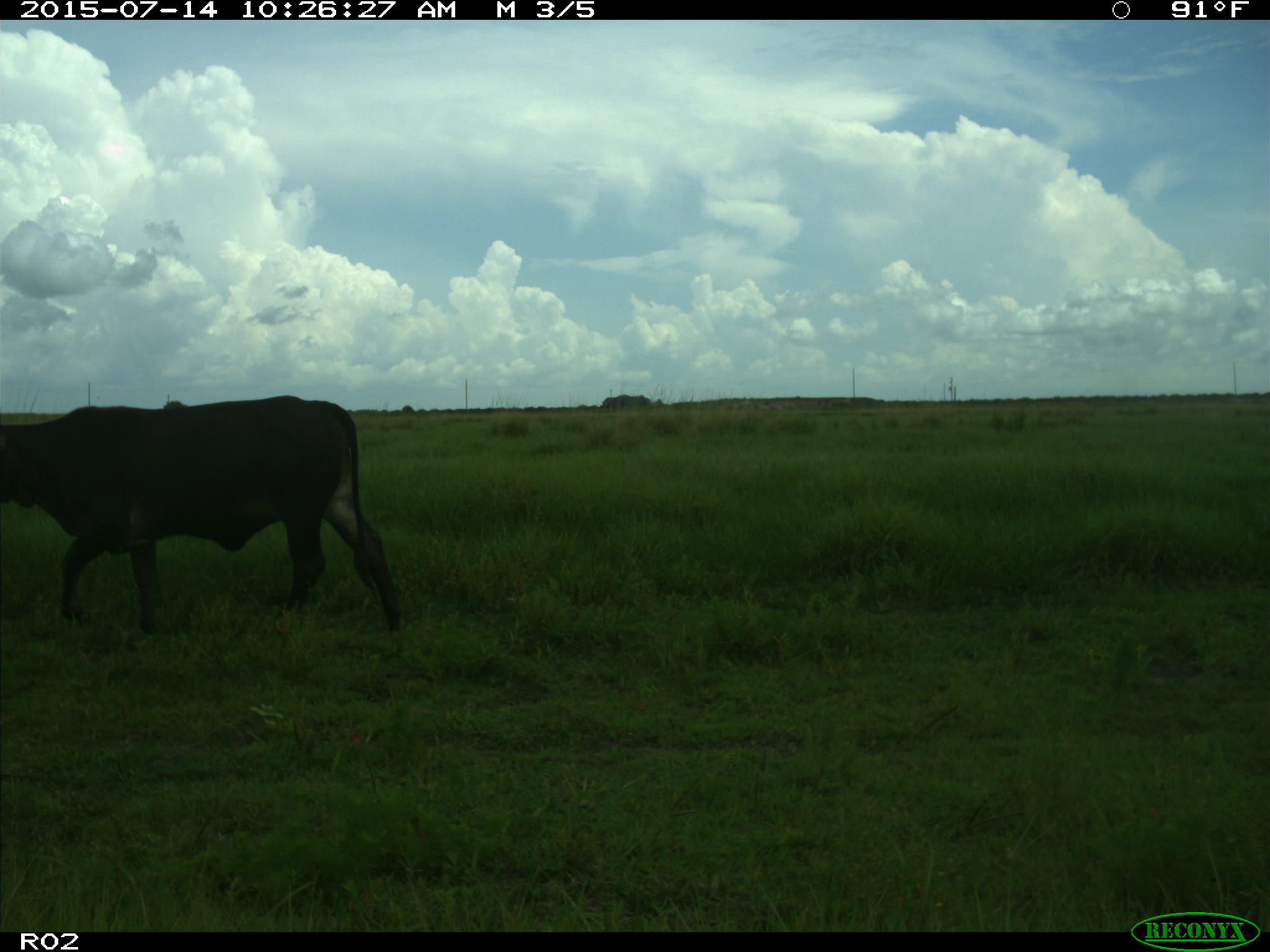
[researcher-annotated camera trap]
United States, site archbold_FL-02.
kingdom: Animalia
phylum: Chordata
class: Mammalia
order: Artiodactyla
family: Bovidae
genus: Bos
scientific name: Bos taurus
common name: domestic cow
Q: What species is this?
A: Bos taurus (domestic cow).